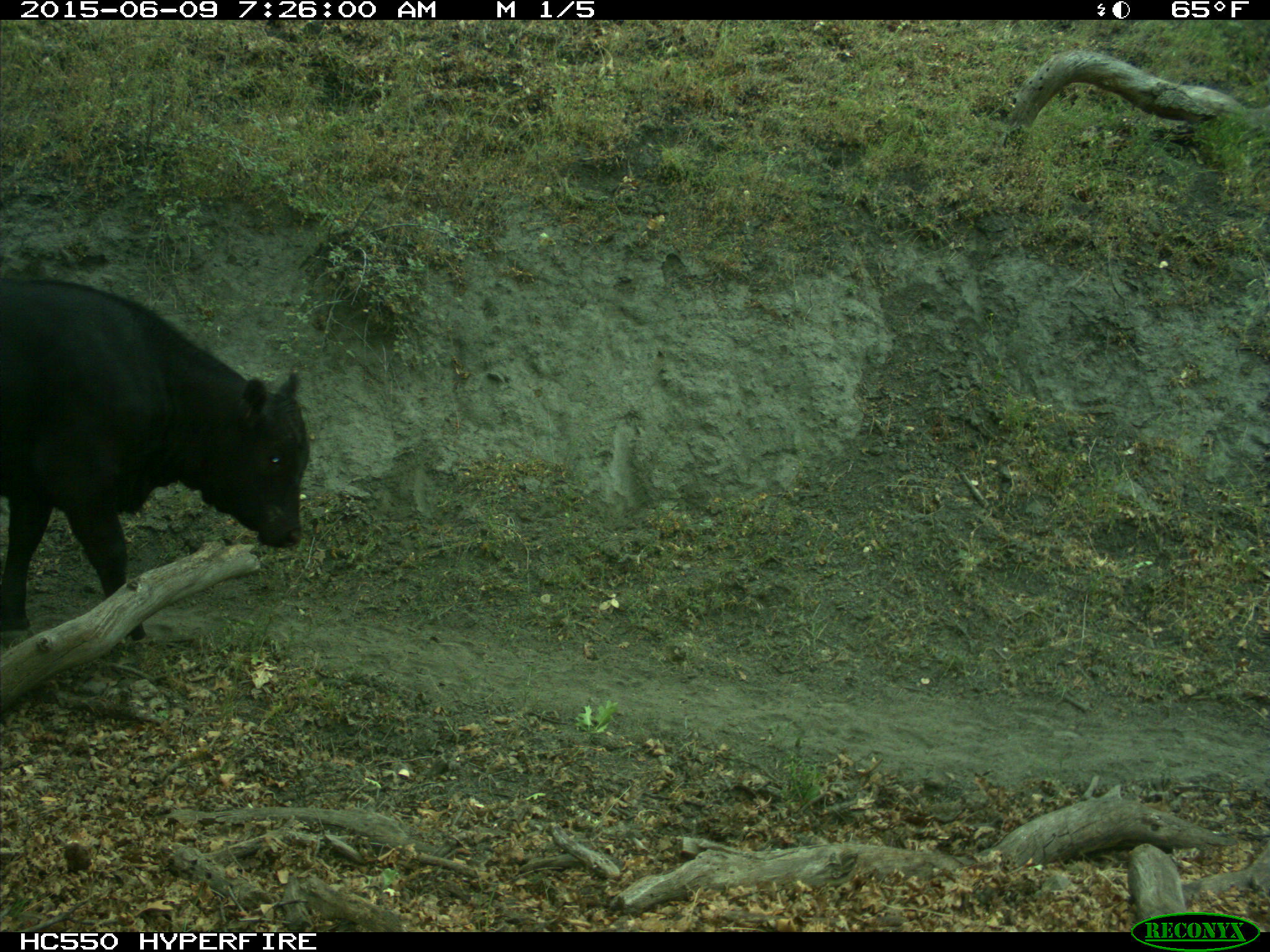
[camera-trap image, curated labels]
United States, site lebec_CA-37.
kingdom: Animalia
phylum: Chordata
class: Mammalia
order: Artiodactyla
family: Bovidae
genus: Bos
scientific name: Bos taurus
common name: domestic cow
Bos taurus (domestic cow).